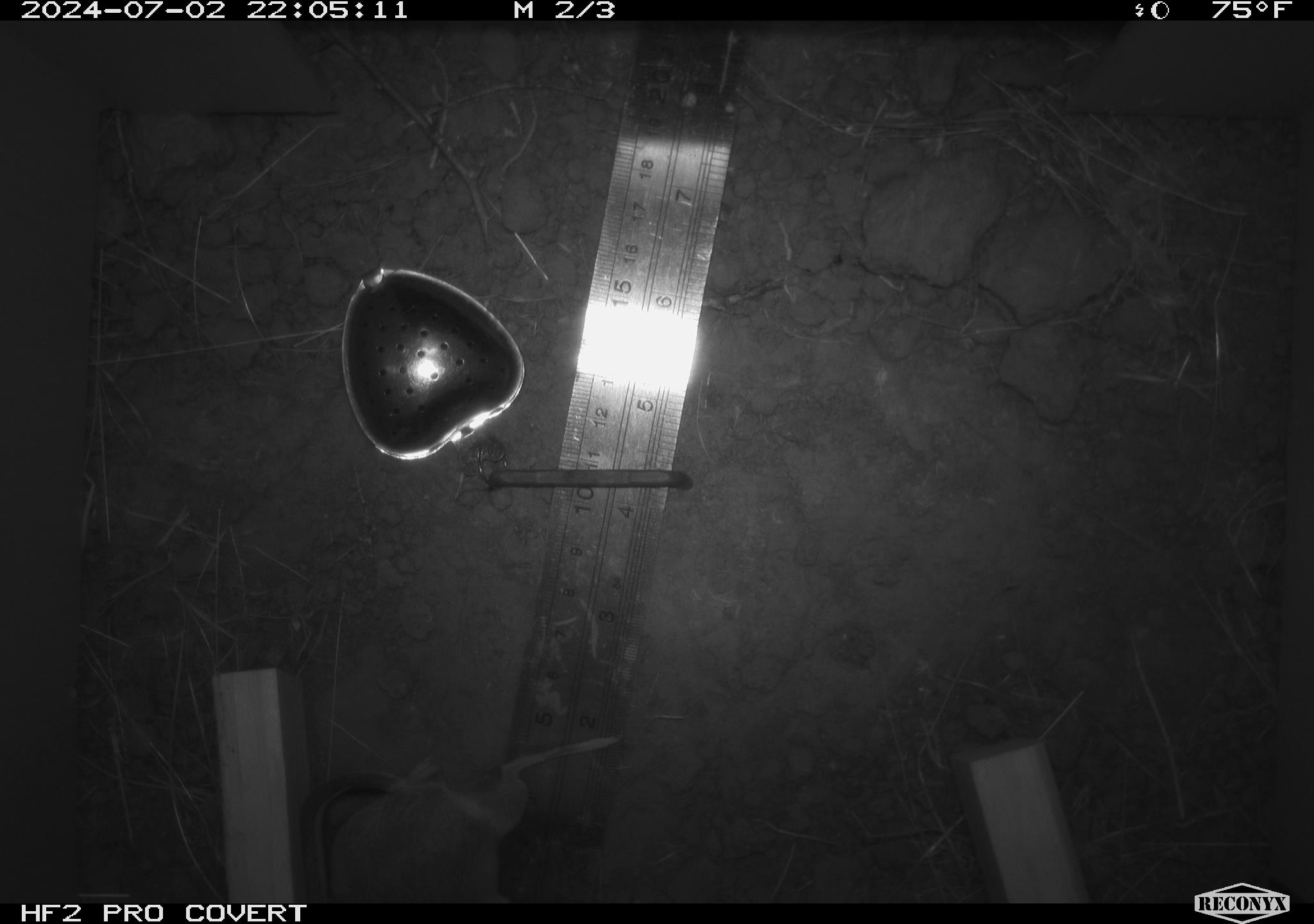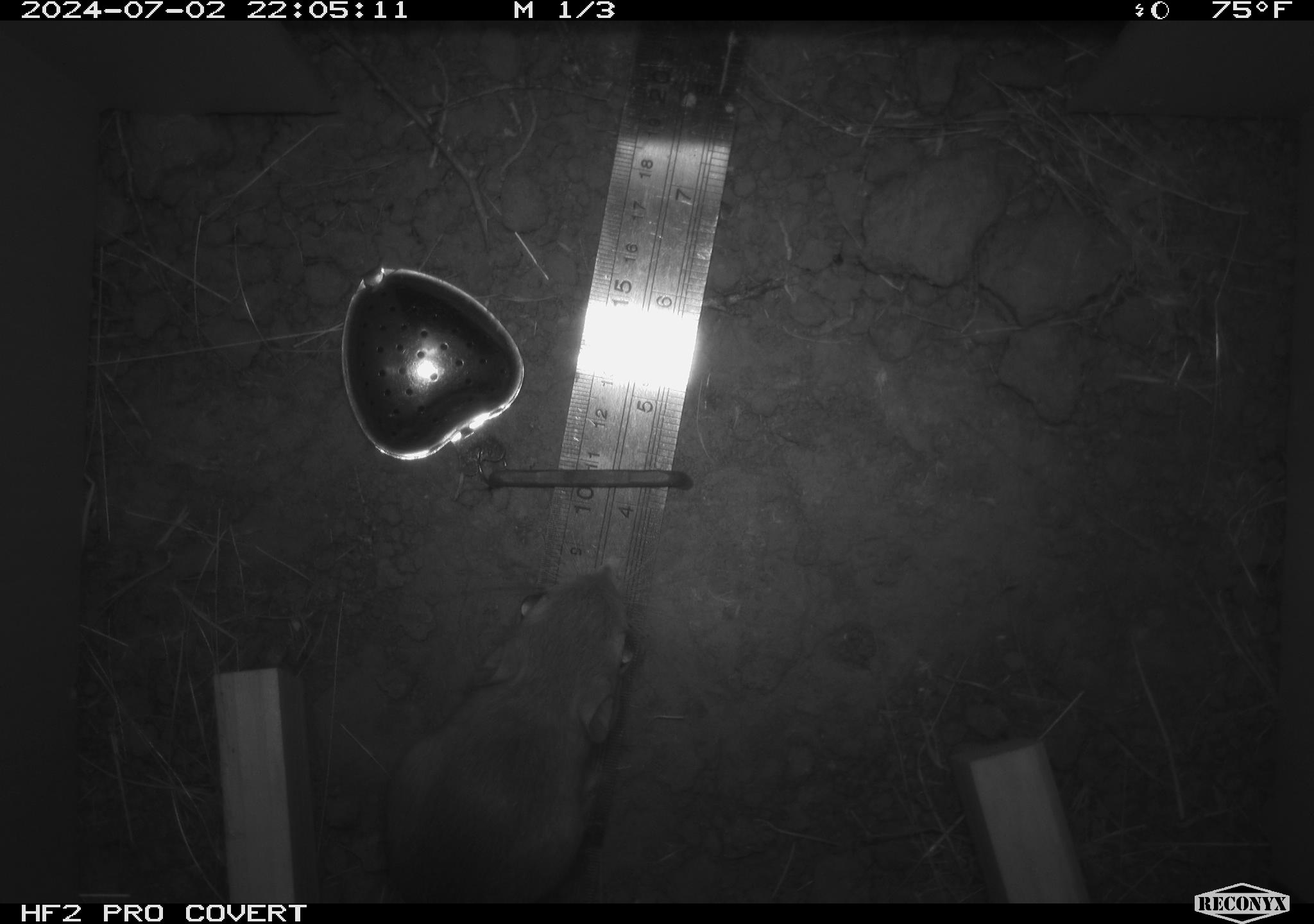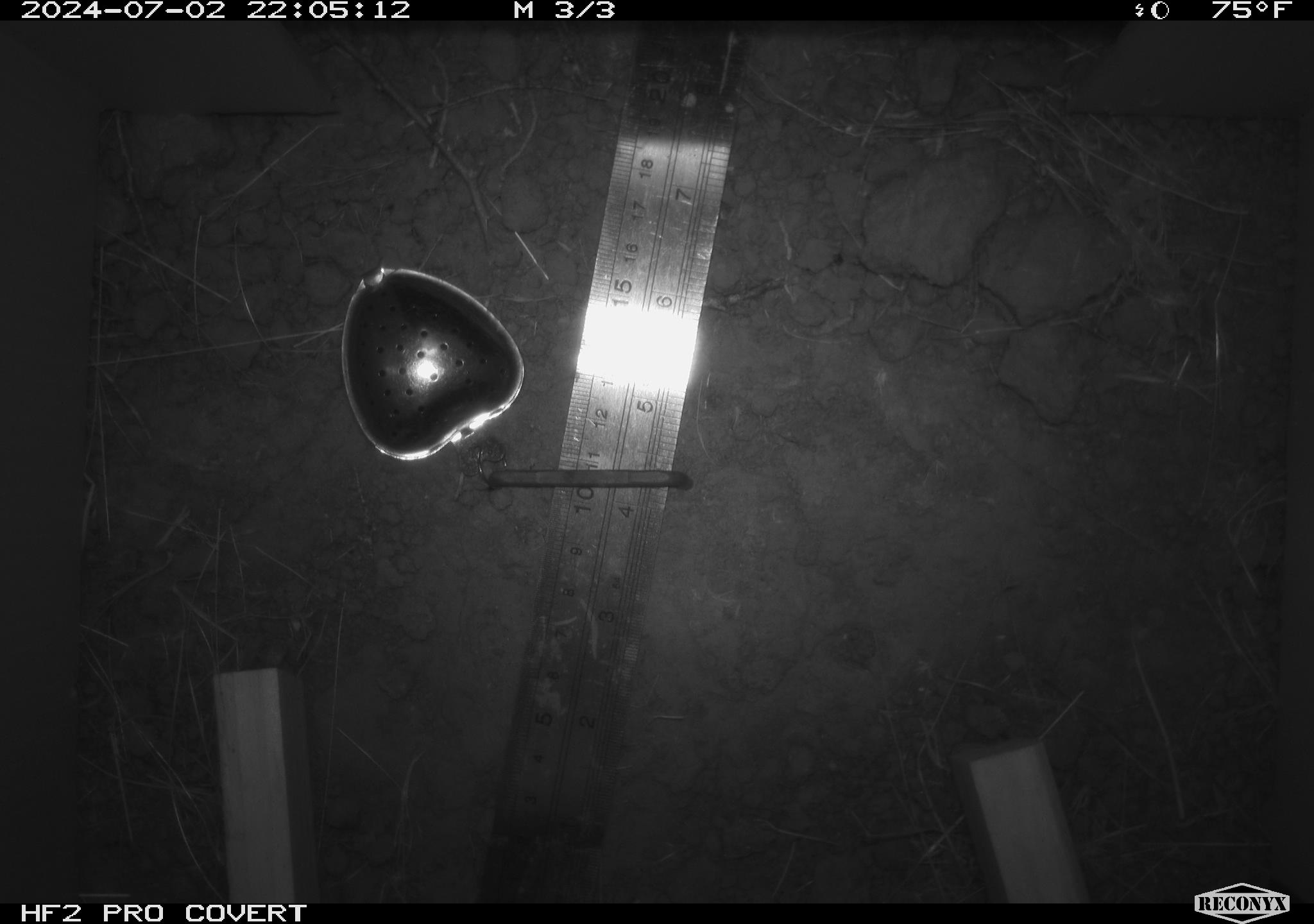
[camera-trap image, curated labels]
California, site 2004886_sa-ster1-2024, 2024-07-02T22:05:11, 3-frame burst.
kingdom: Animalia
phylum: Chordata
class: Mammalia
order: Rodentia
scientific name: Rodentia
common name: mouse species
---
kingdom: Animalia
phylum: Chordata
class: Mammalia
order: Rodentia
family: Heteromyidae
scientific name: Heteromyidae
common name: kangaroo rats and pocket mice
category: heteromyidae family